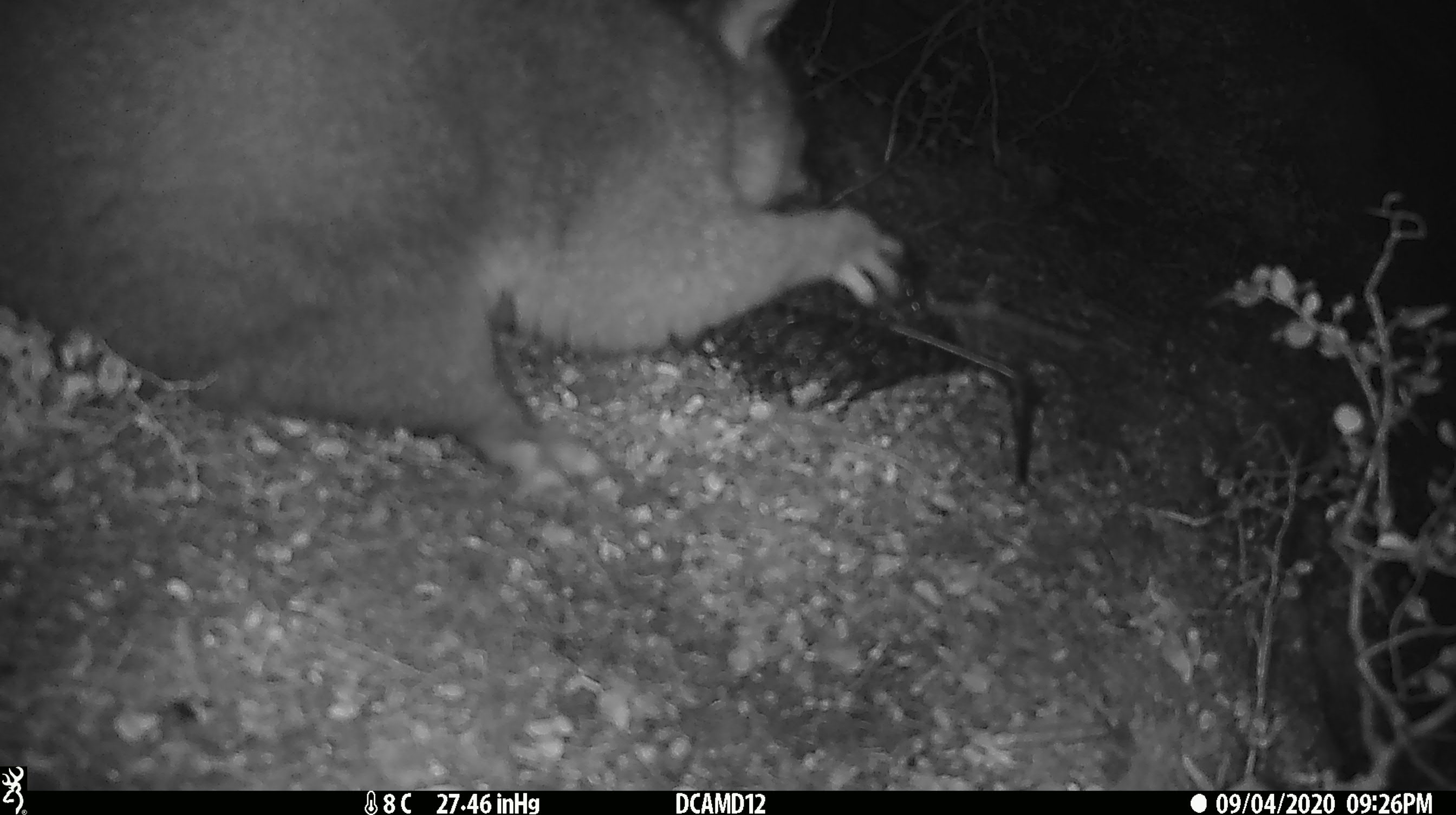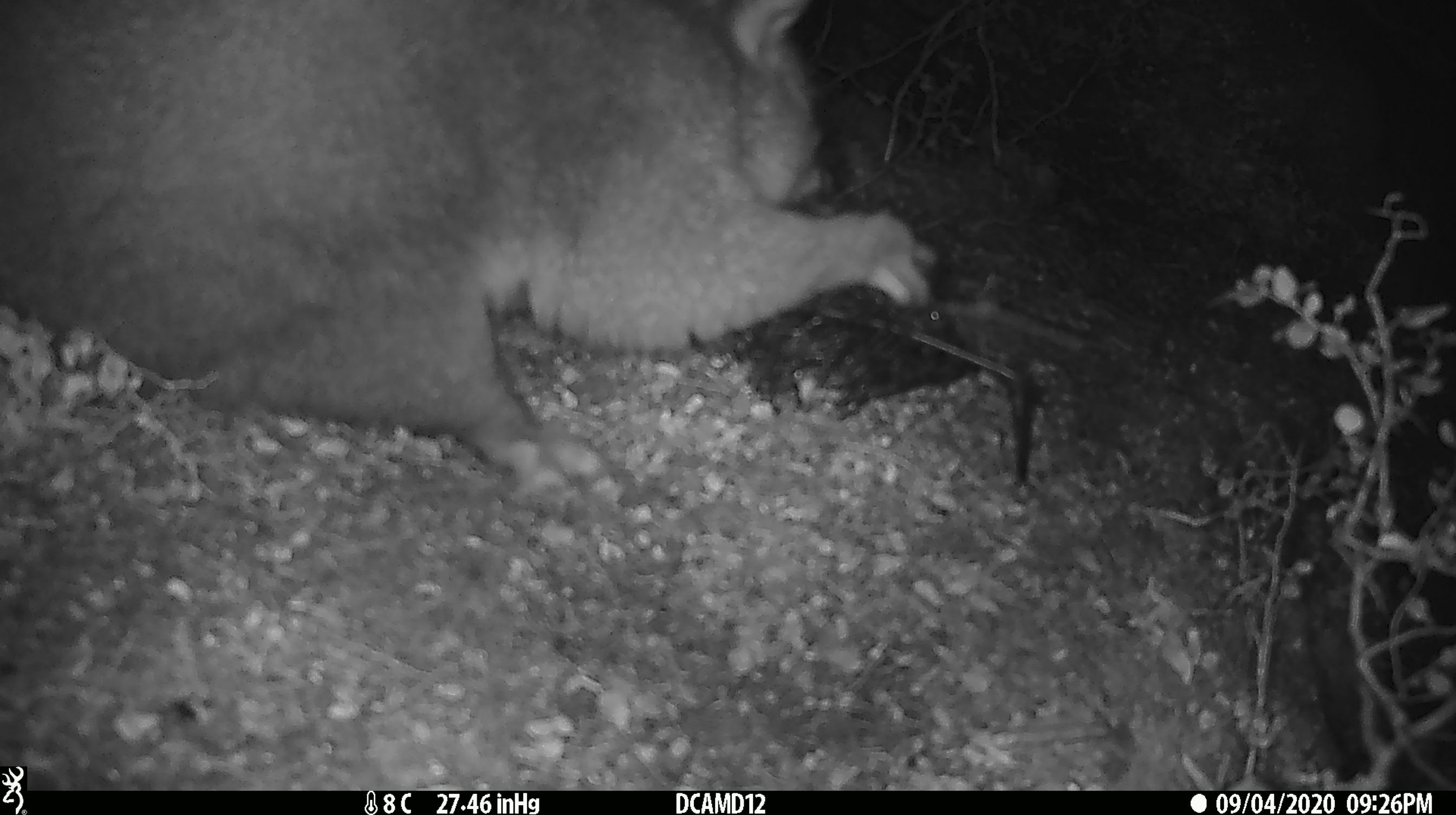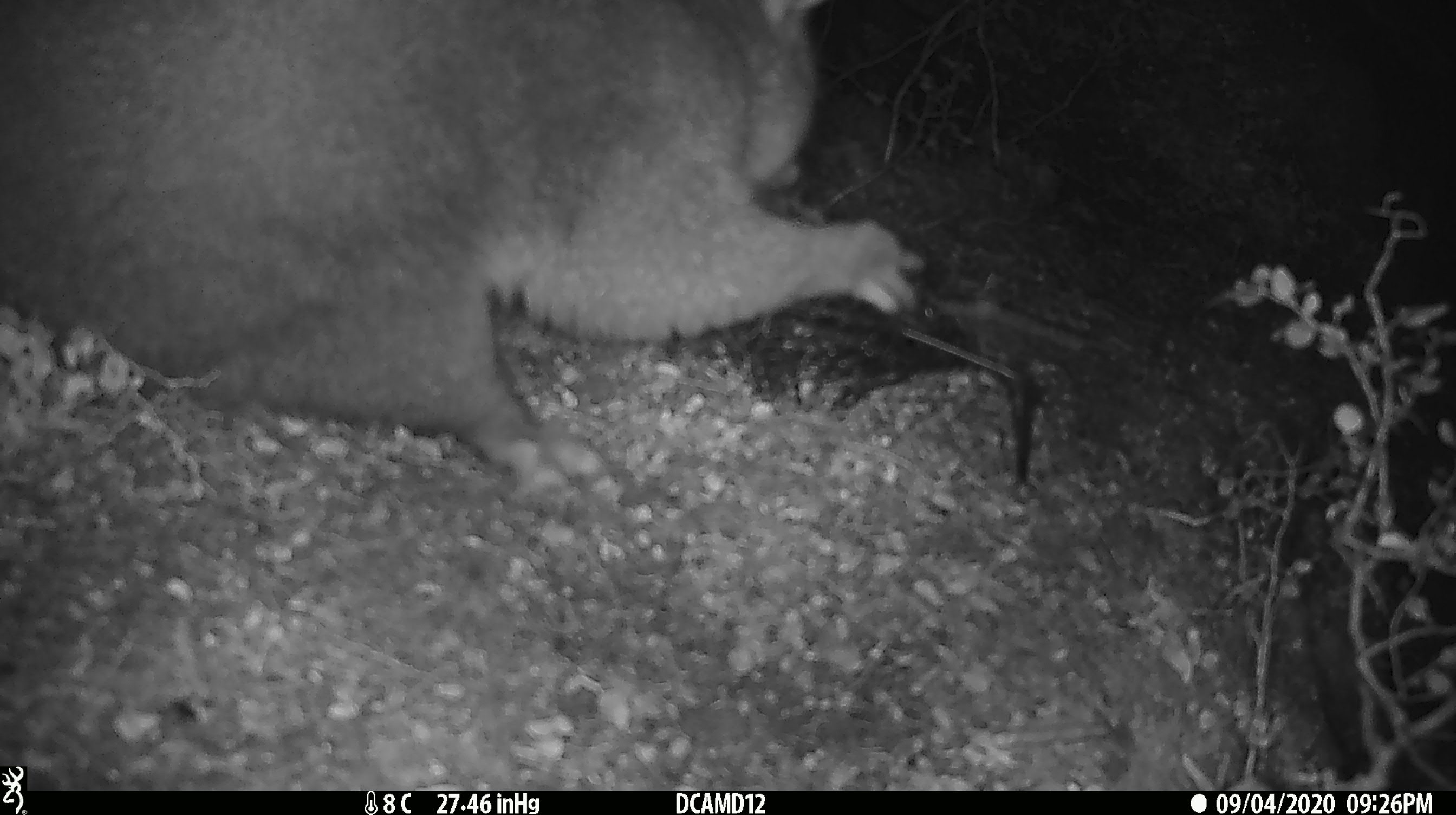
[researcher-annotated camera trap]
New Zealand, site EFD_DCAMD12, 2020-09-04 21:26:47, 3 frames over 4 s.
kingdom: Animalia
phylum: Chordata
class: Mammalia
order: Diprotodontia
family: Phalangeridae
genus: Trichosurus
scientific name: Trichosurus vulpecula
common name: common brushtail possum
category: possum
Possum (common brushtail possum) (Trichosurus vulpecula).